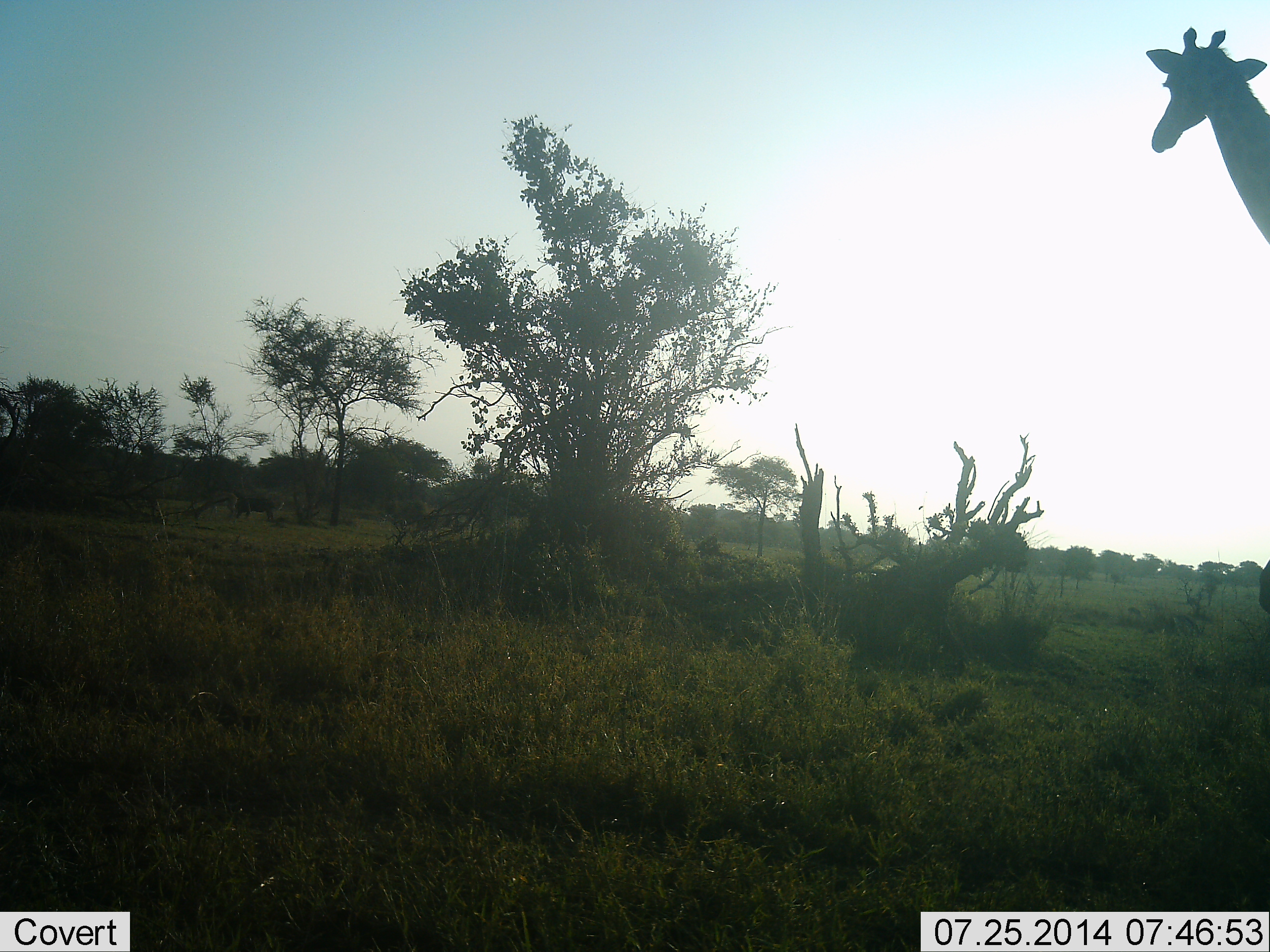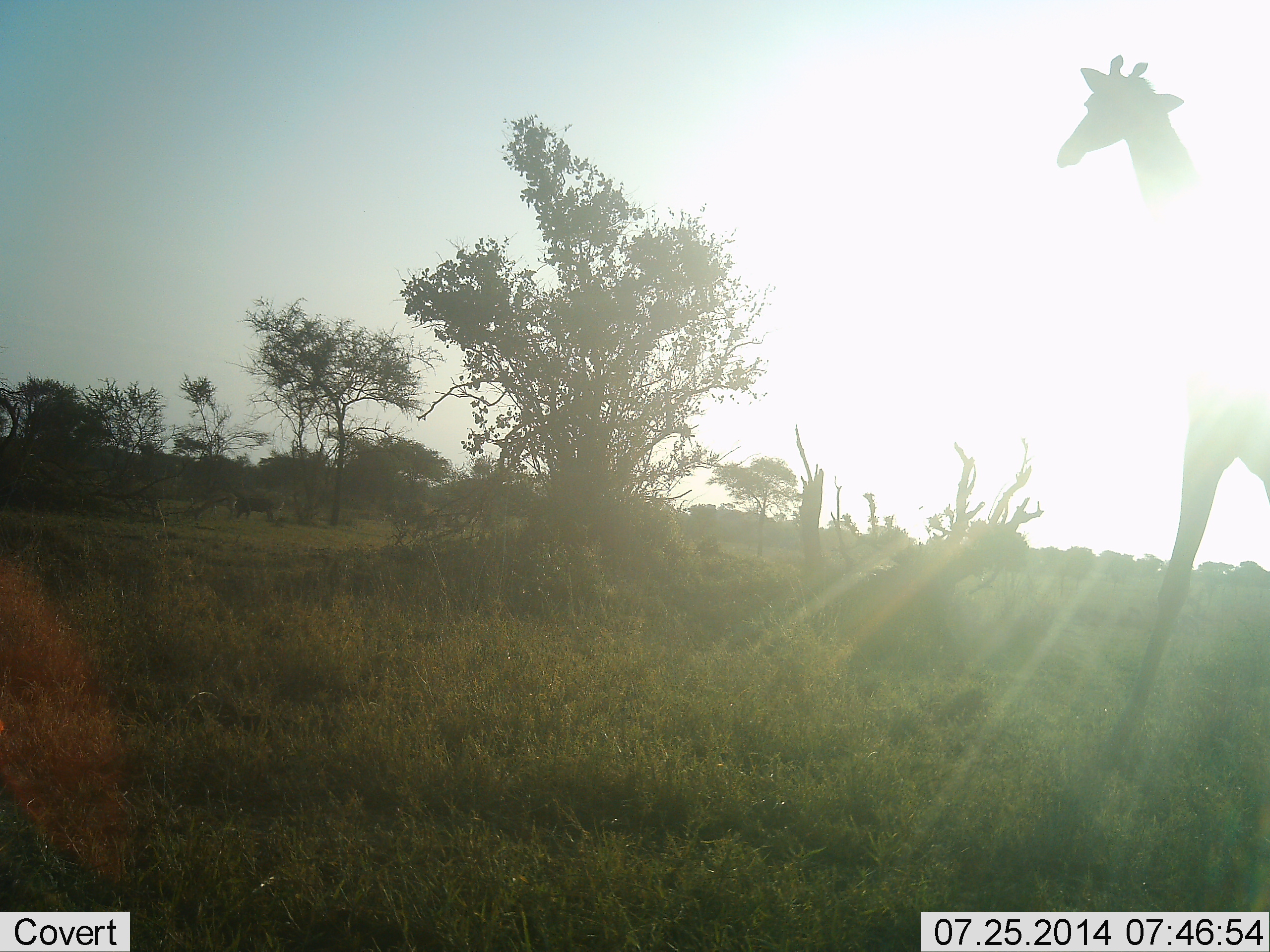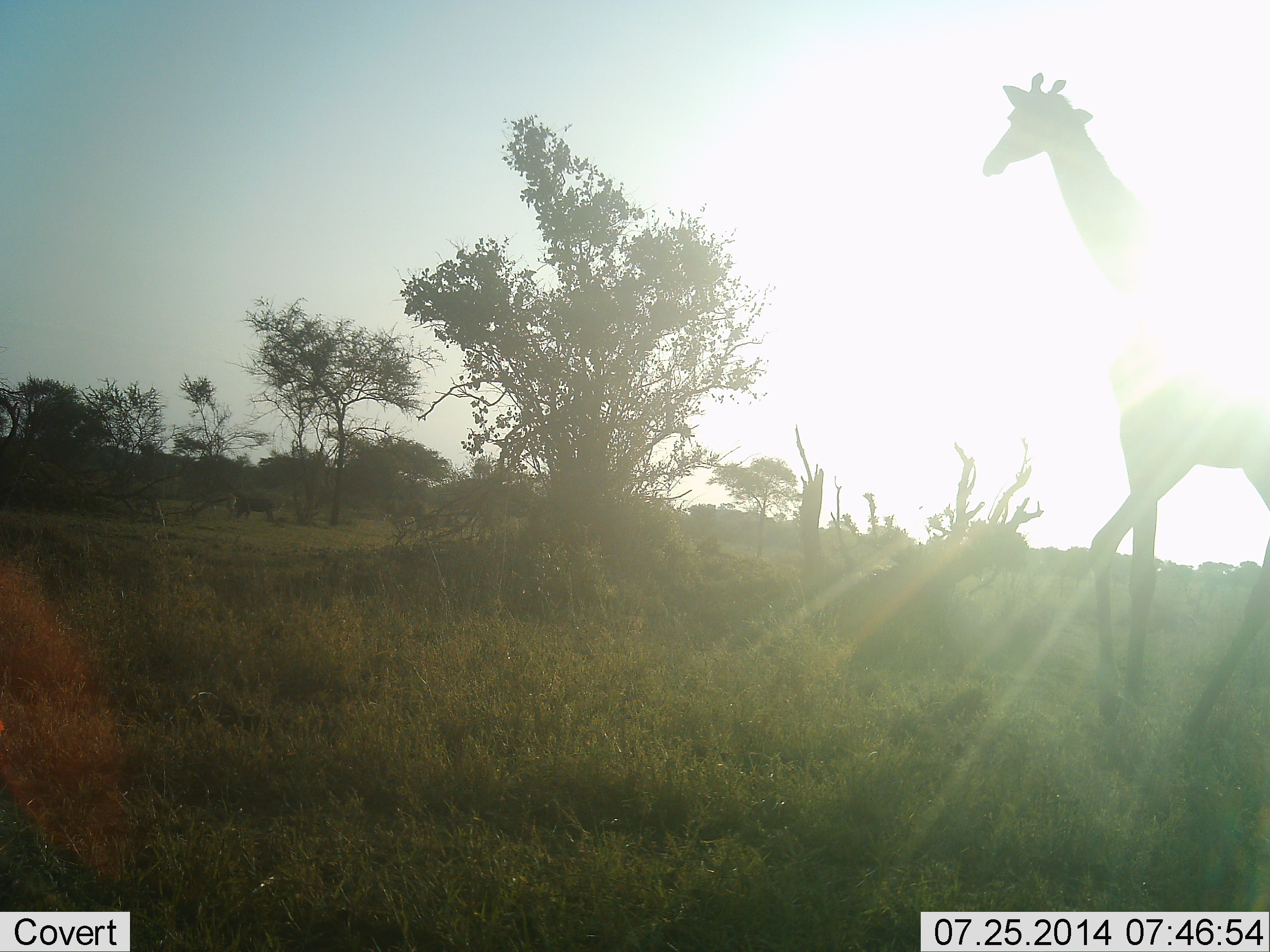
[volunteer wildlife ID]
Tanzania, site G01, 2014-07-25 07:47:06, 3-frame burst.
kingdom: Animalia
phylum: Chordata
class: Mammalia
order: Artiodactyla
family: Giraffidae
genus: Giraffa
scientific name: Giraffa camelopardalis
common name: giraffe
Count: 1.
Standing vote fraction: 17%.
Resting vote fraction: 0%.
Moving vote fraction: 92%.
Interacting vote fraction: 0%.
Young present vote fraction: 0%.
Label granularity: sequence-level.